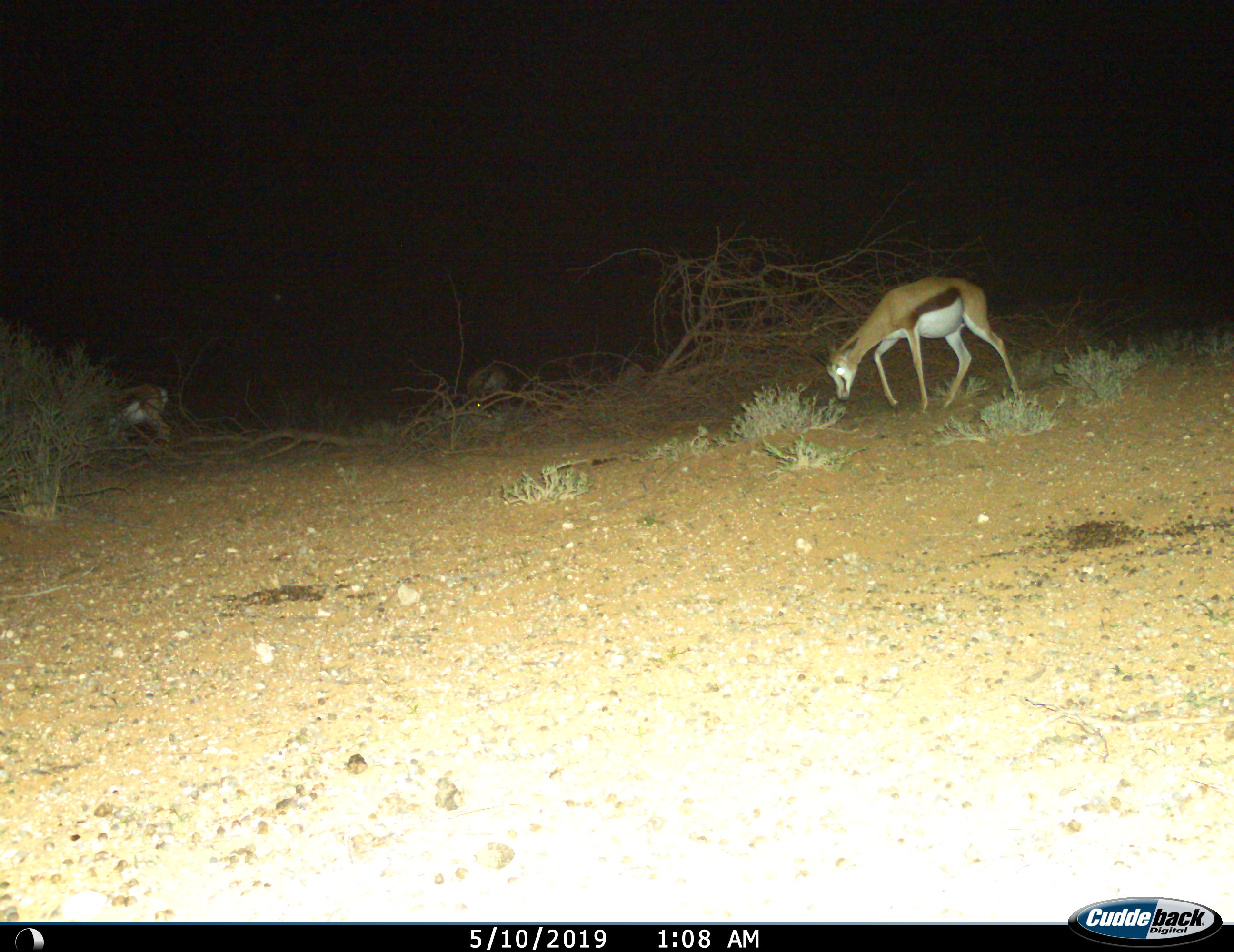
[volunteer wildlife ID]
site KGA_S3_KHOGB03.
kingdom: Animalia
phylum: Chordata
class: Mammalia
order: Artiodactyla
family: Bovidae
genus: Antidorcas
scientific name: Antidorcas marsupialis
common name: springbok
Springbok (Antidorcas marsupialis), count 3. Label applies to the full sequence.